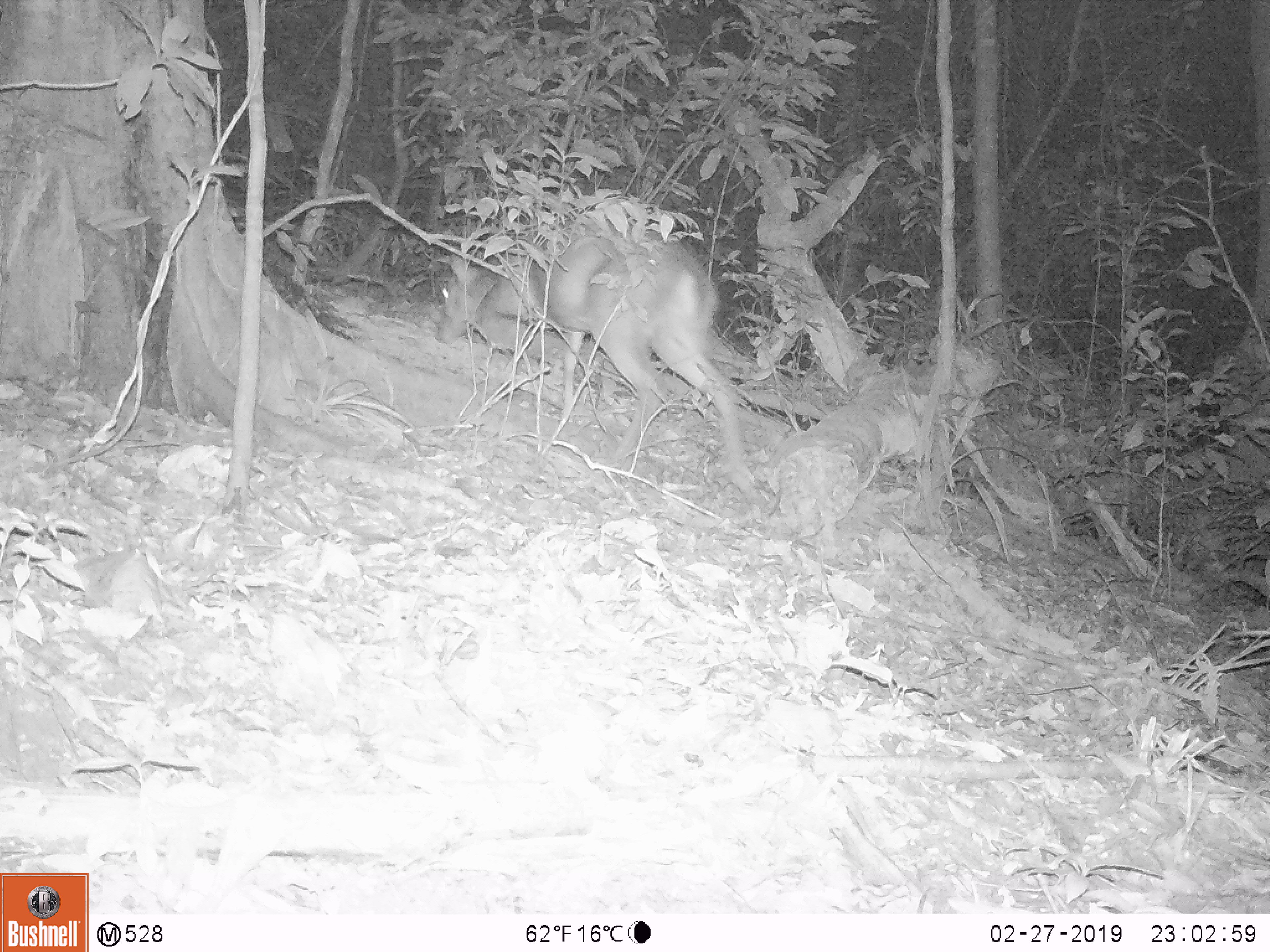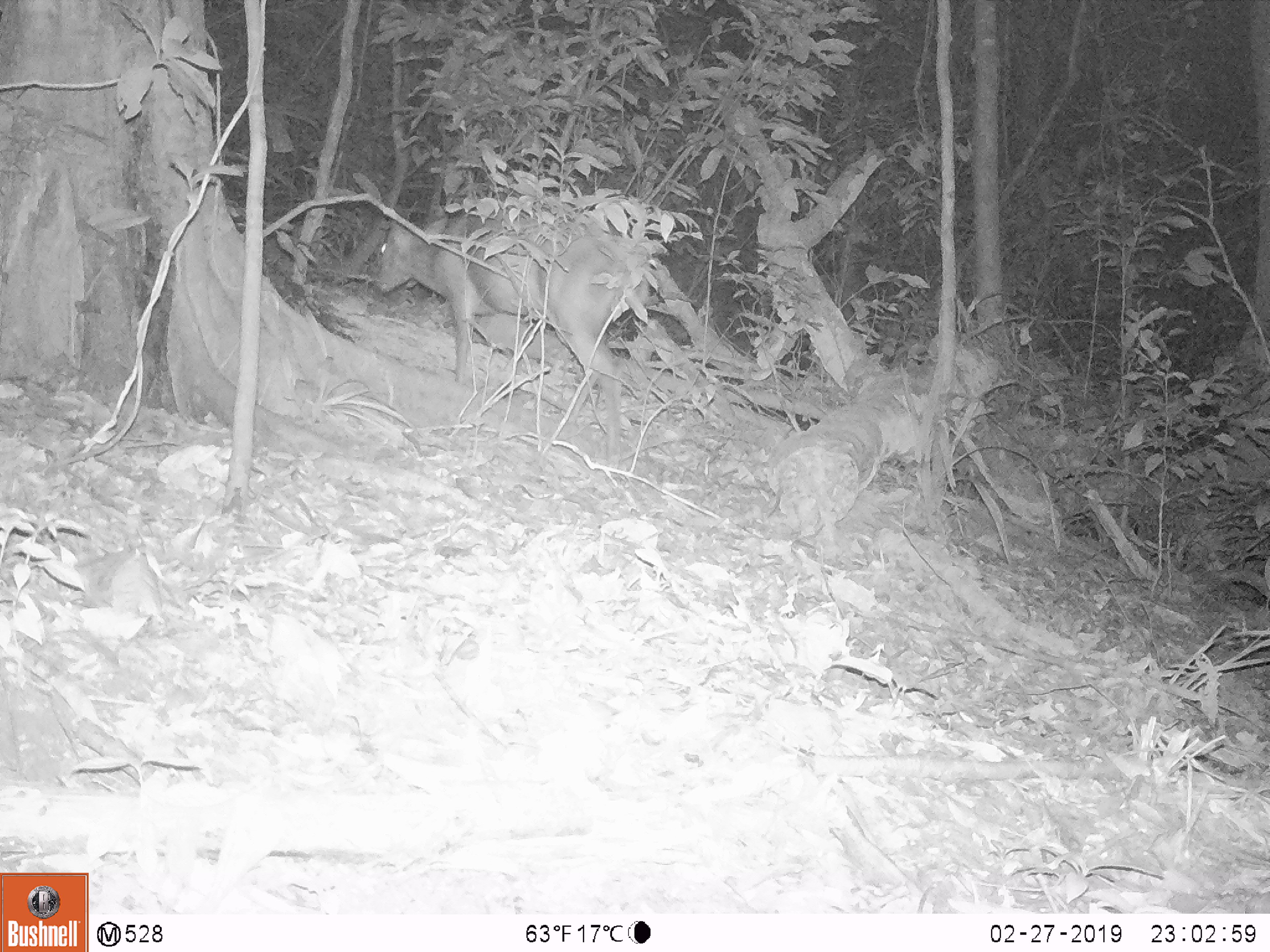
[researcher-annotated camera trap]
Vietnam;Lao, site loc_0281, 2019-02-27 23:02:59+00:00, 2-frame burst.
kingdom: Animalia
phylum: Chordata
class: Mammalia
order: Artiodactyla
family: Cervidae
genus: Muntiacus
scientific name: Muntiacus vuquangensis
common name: large-antlered muntjac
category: large antlered muntjac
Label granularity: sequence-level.